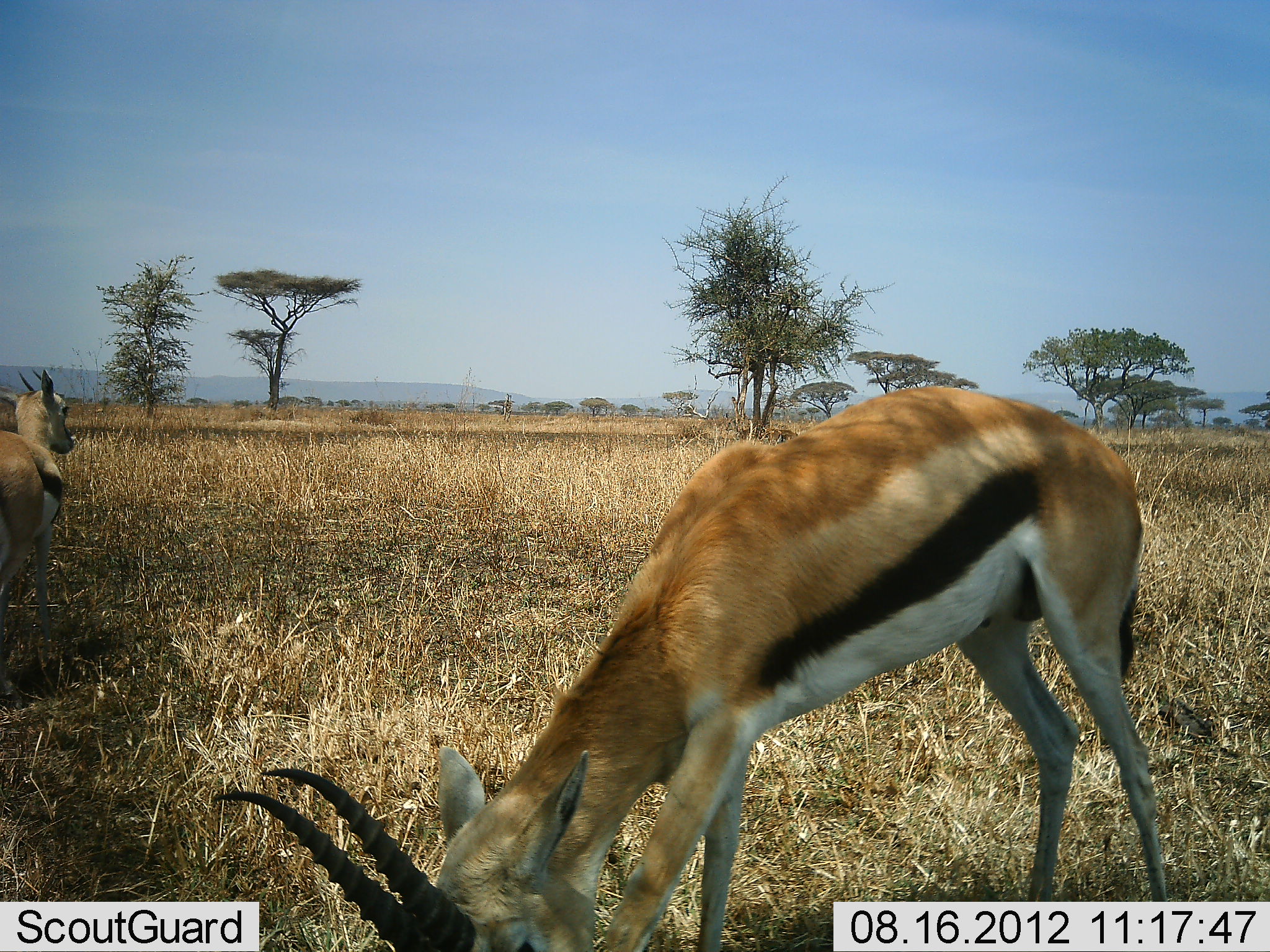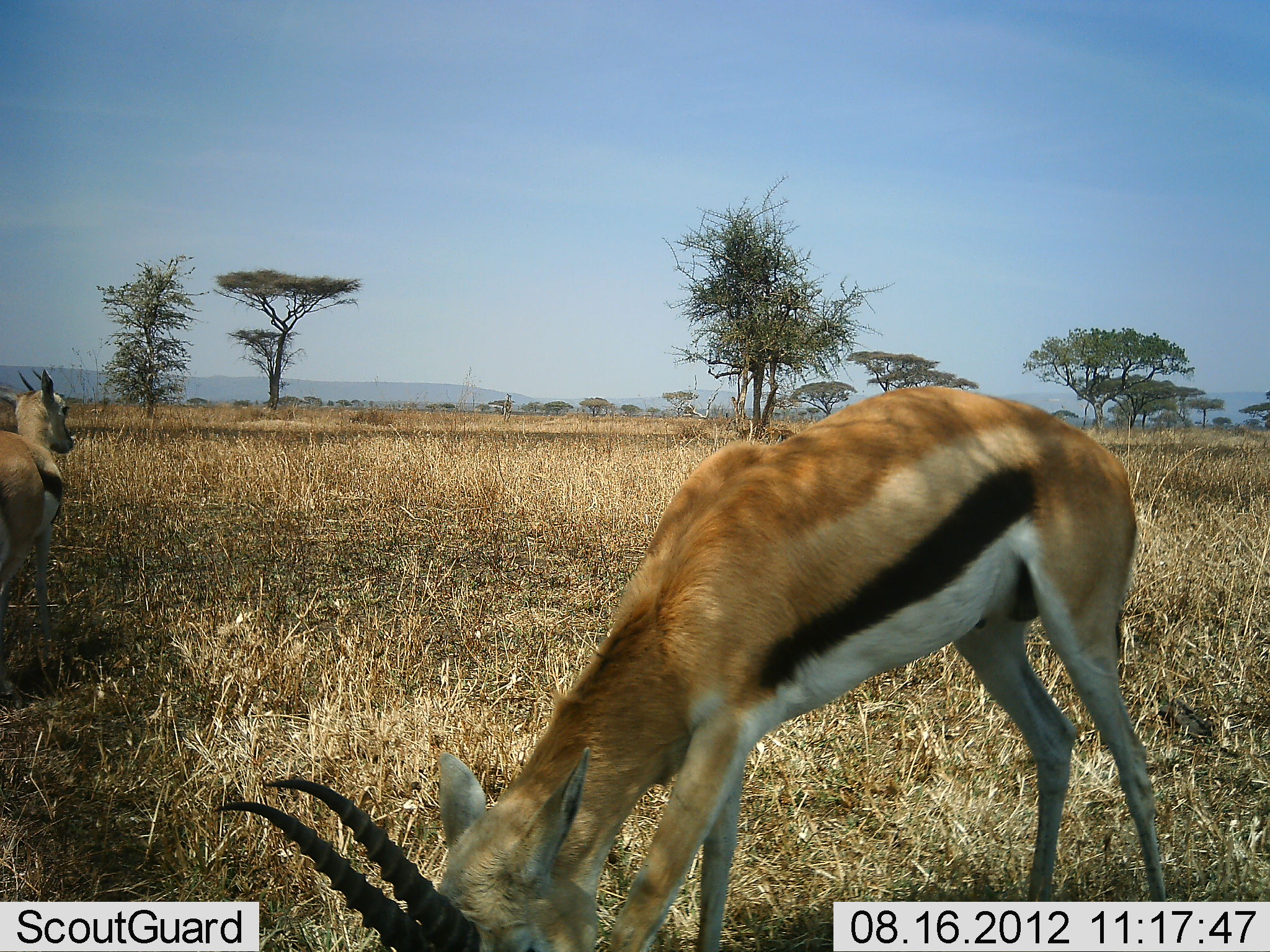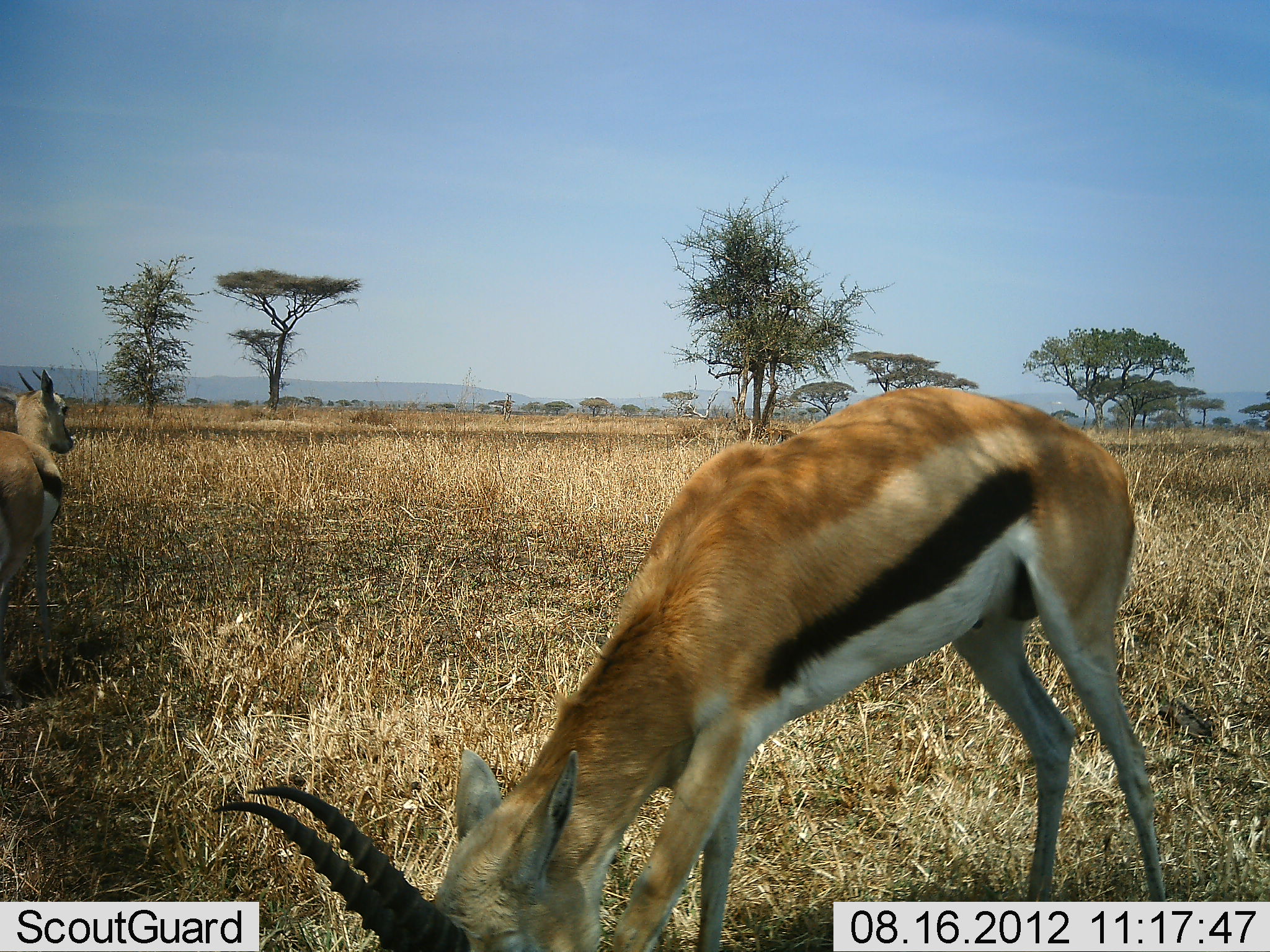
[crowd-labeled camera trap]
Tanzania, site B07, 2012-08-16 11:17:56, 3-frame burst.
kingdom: Animalia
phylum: Chordata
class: Mammalia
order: Artiodactyla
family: Bovidae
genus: Eudorcas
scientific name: Eudorcas thomsonii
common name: thomson's gazelle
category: gazellethomsons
Gazellethomsons (thomson's gazelle) (Eudorcas thomsonii), count 2. Behavior (volunteer vote fractions): standing 90%, resting 0%, moving 0%, interacting 0%. Young present (vote fraction): 10%. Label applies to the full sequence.